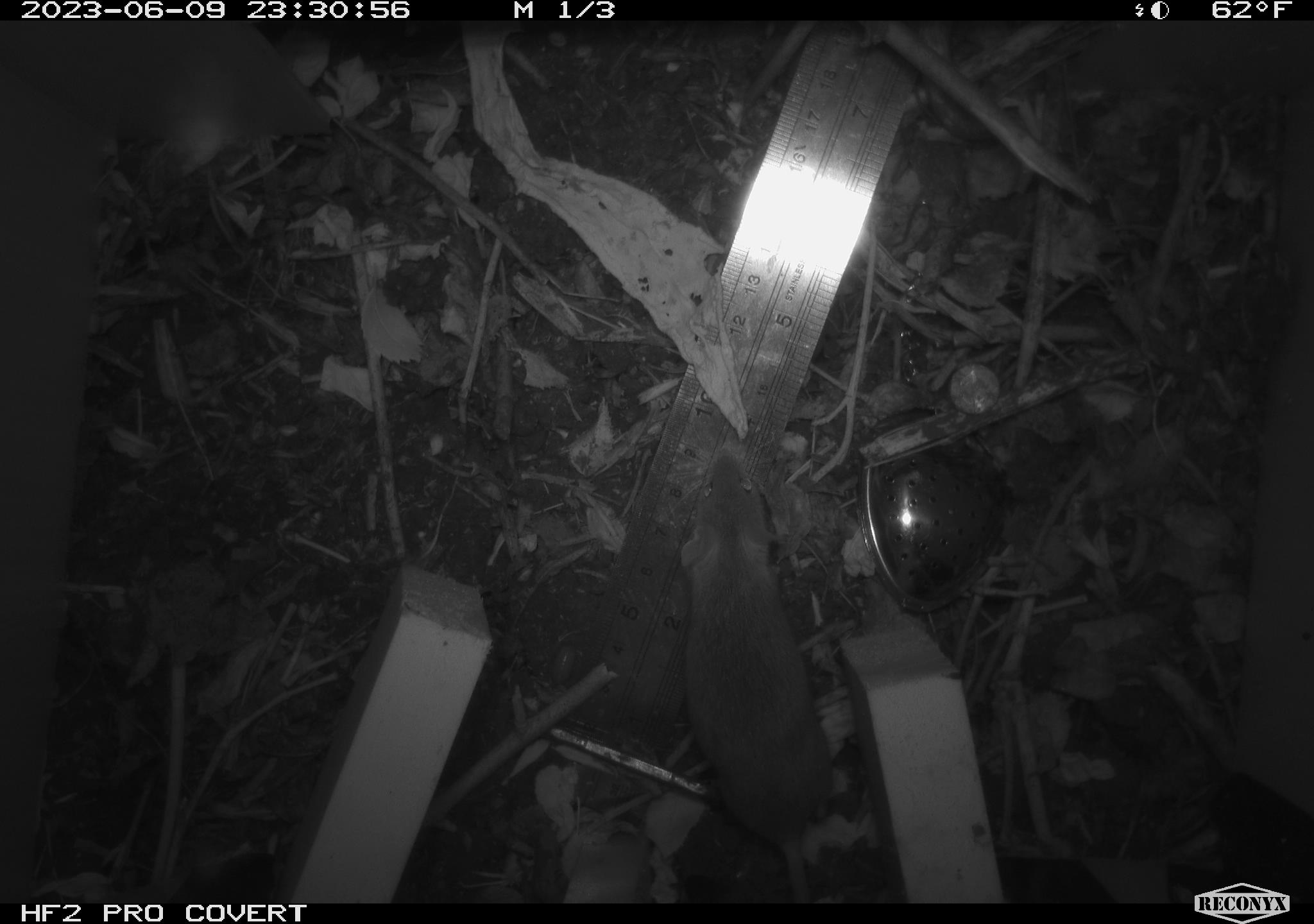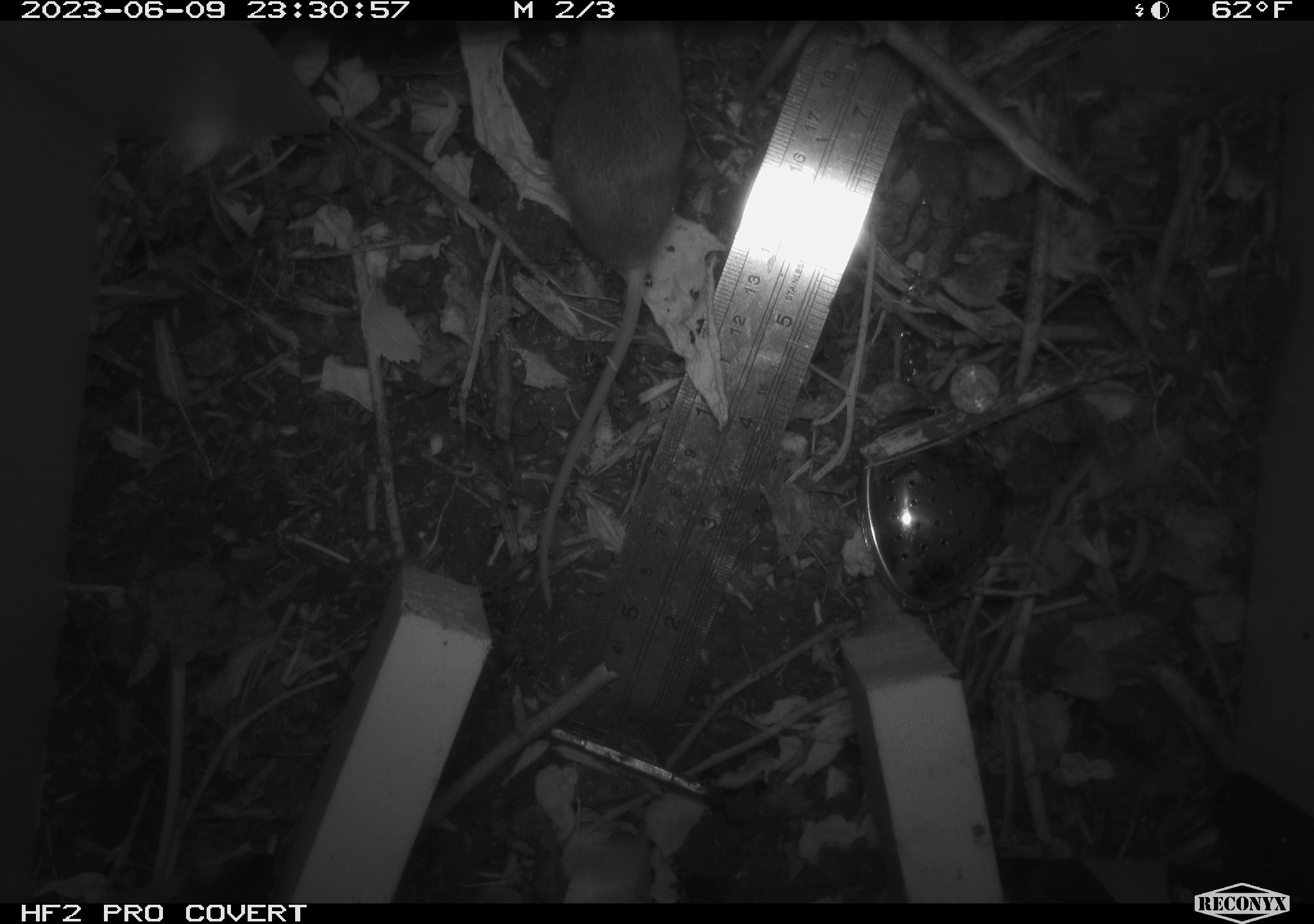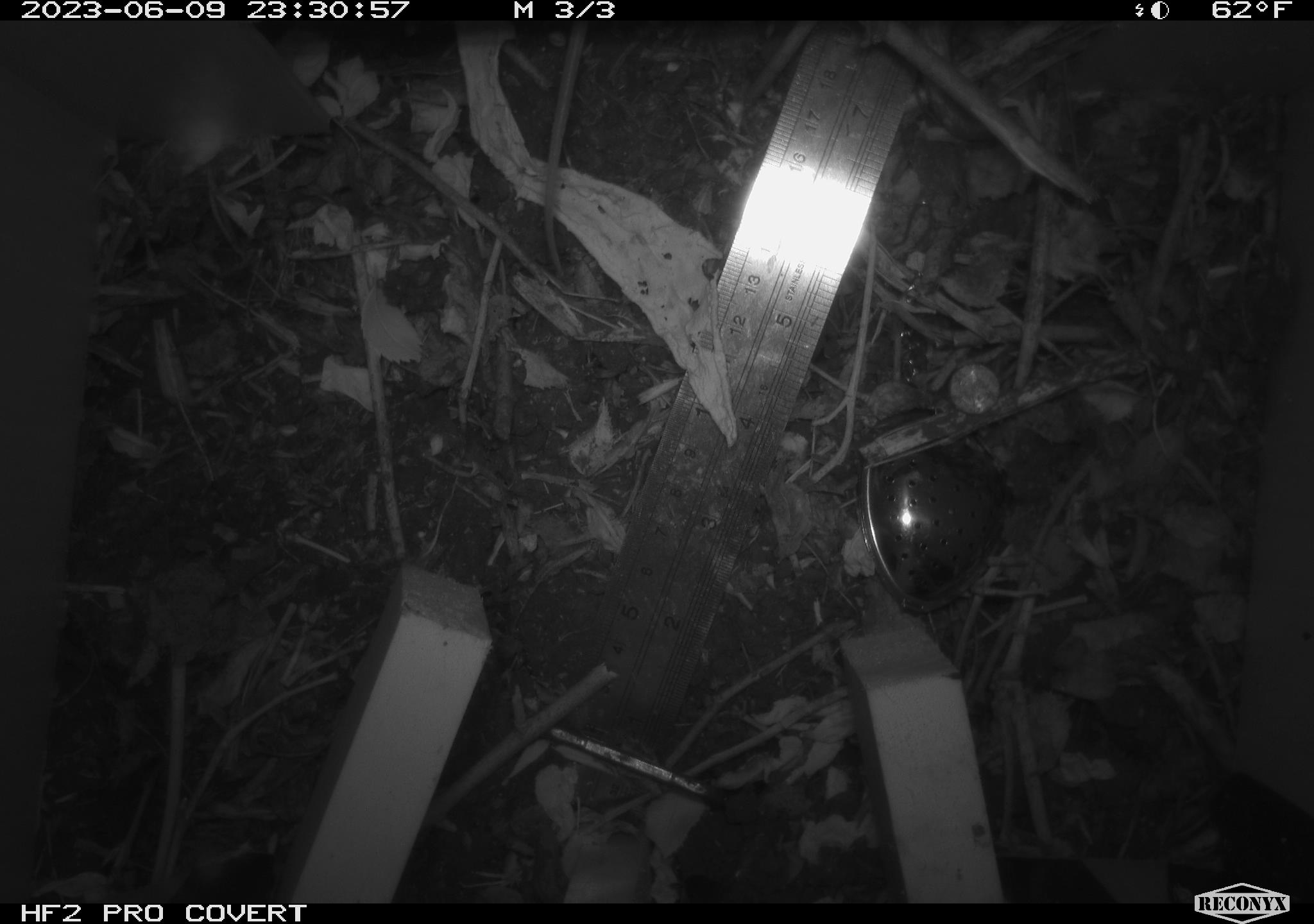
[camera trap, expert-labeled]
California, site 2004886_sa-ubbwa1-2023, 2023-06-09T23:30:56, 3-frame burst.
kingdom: Animalia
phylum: Chordata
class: Mammalia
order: Rodentia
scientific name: Rodentia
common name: rodent